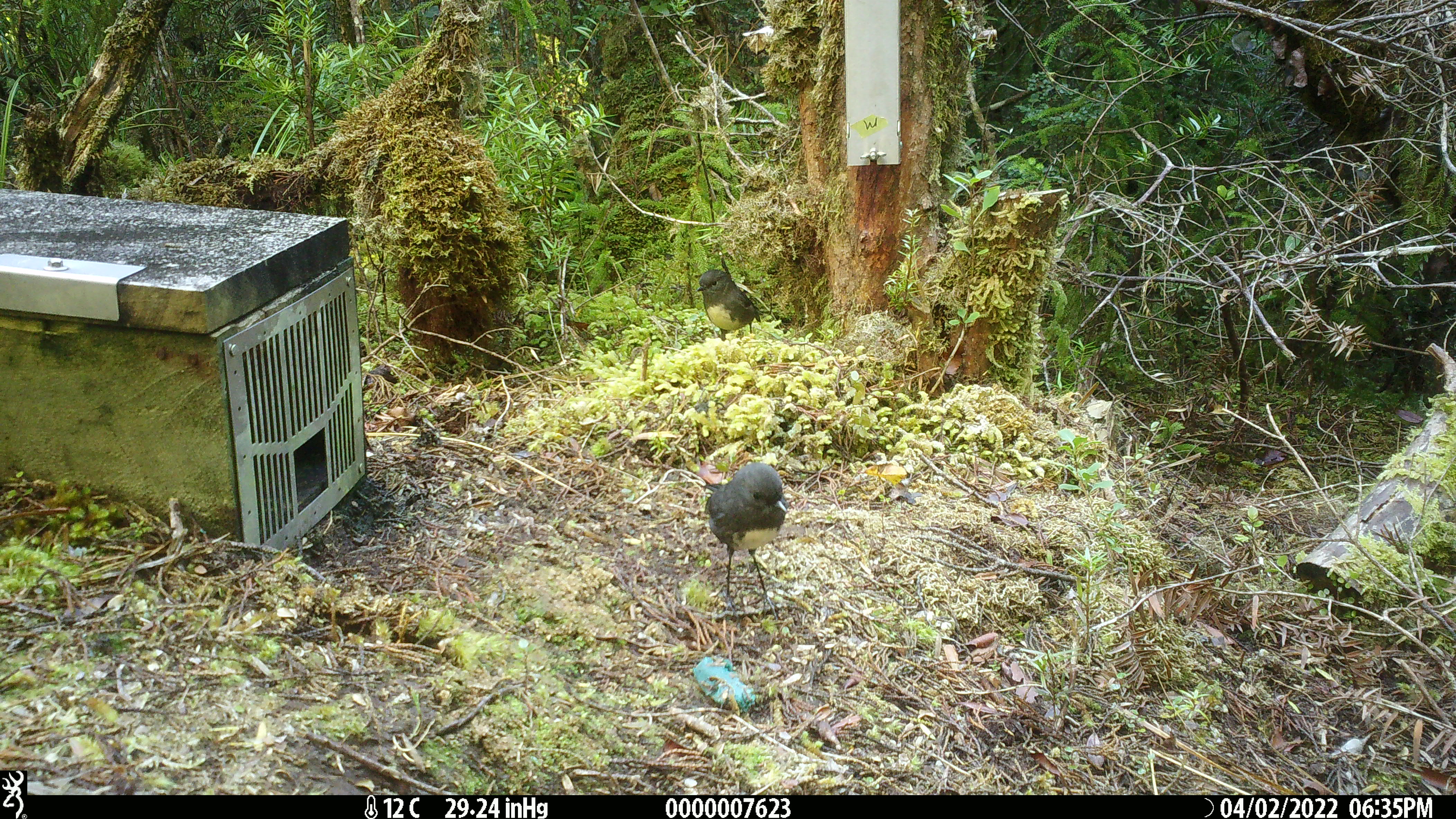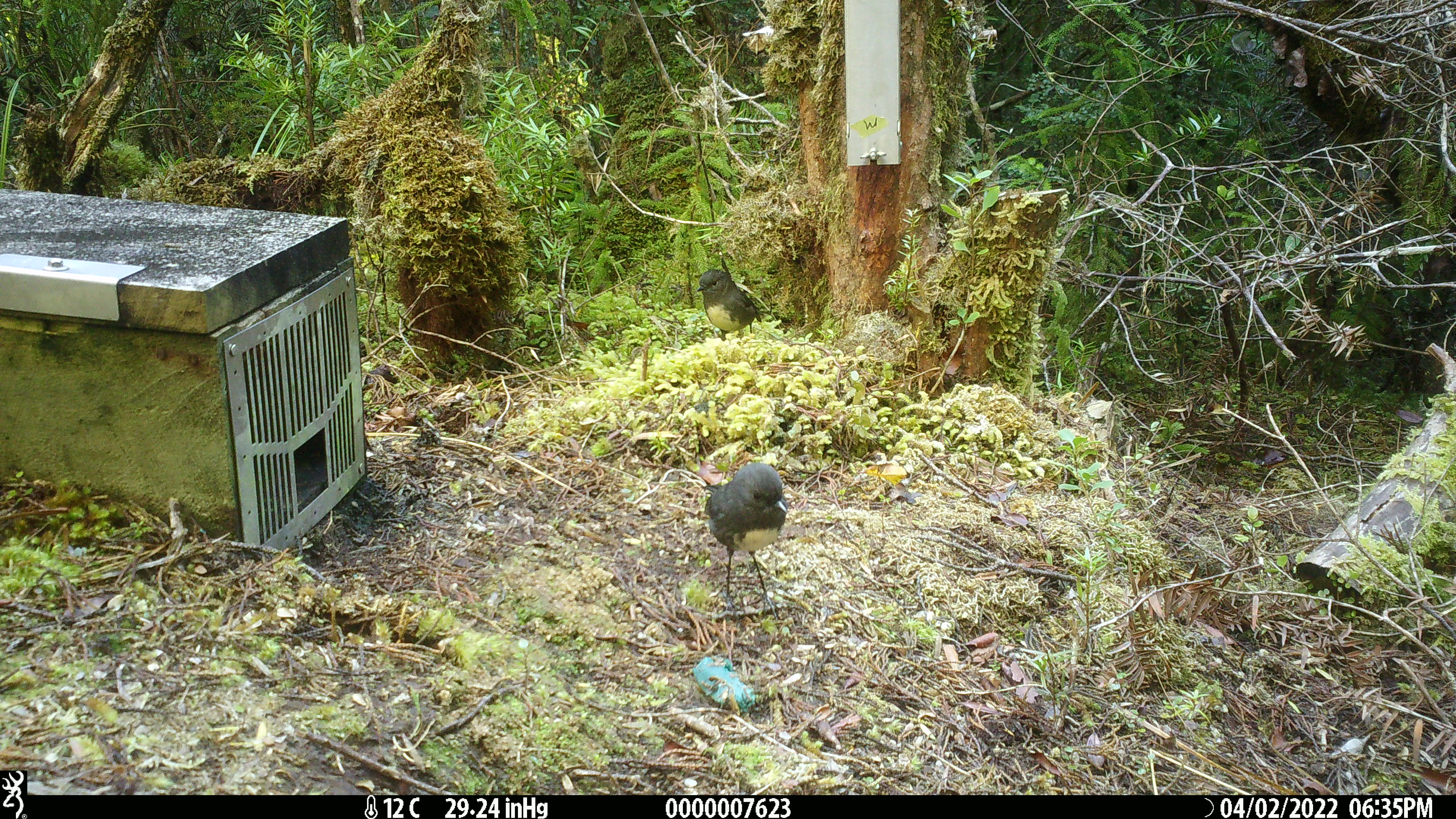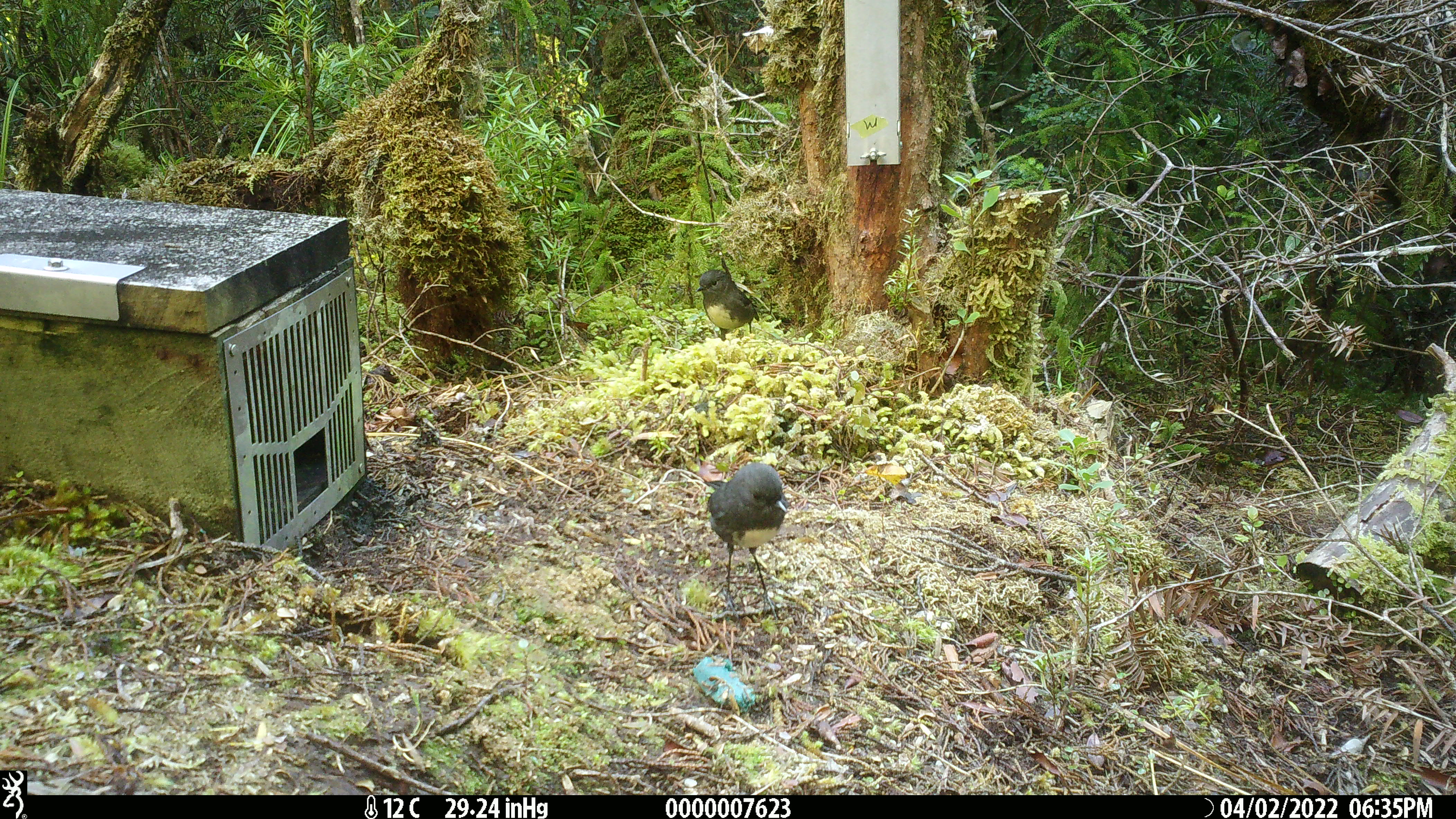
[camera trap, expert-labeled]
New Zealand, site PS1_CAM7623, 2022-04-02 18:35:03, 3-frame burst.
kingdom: Animalia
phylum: Chordata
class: Aves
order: Passeriformes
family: Petroicidae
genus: Petroica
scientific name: Petroica australis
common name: new zealand robin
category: robin